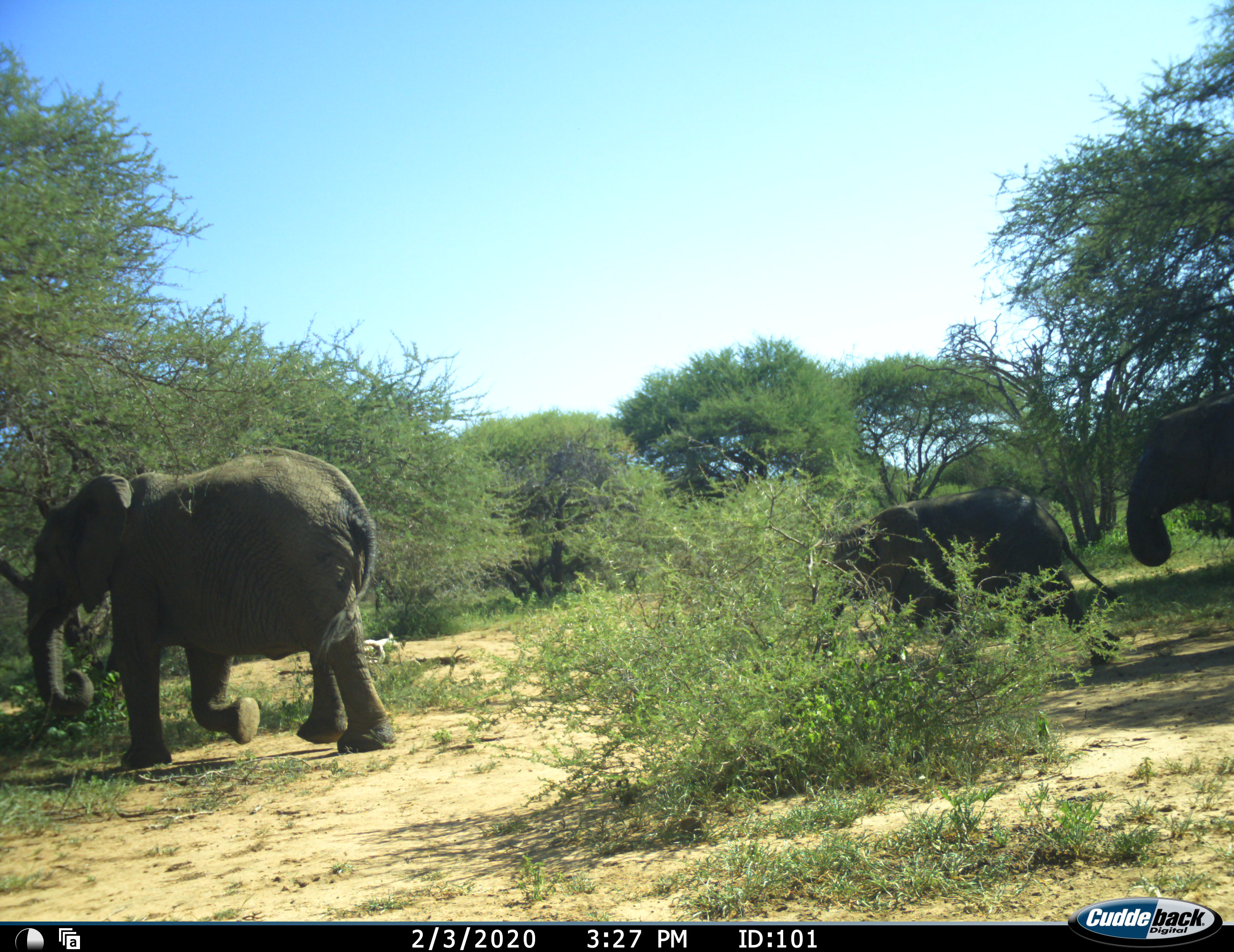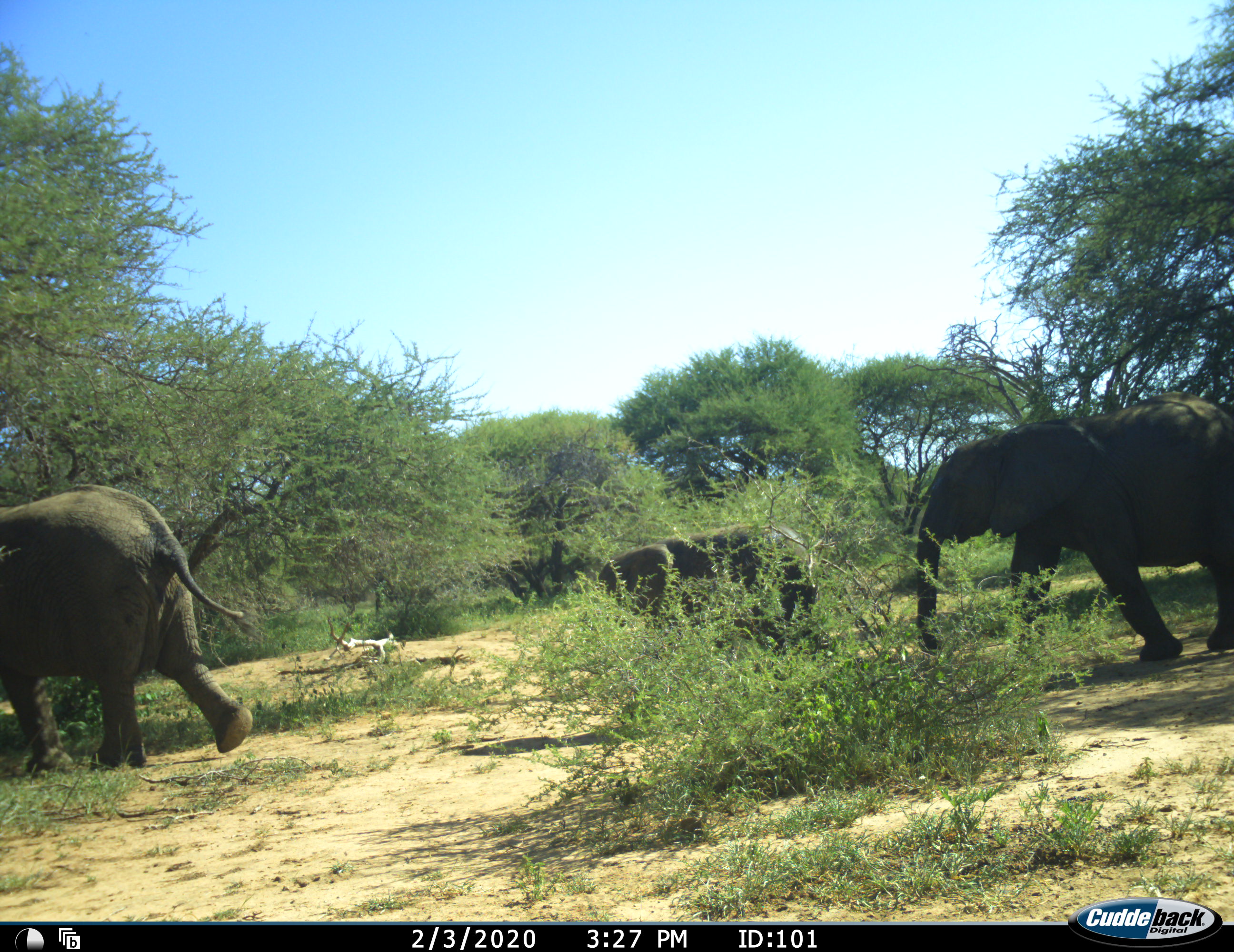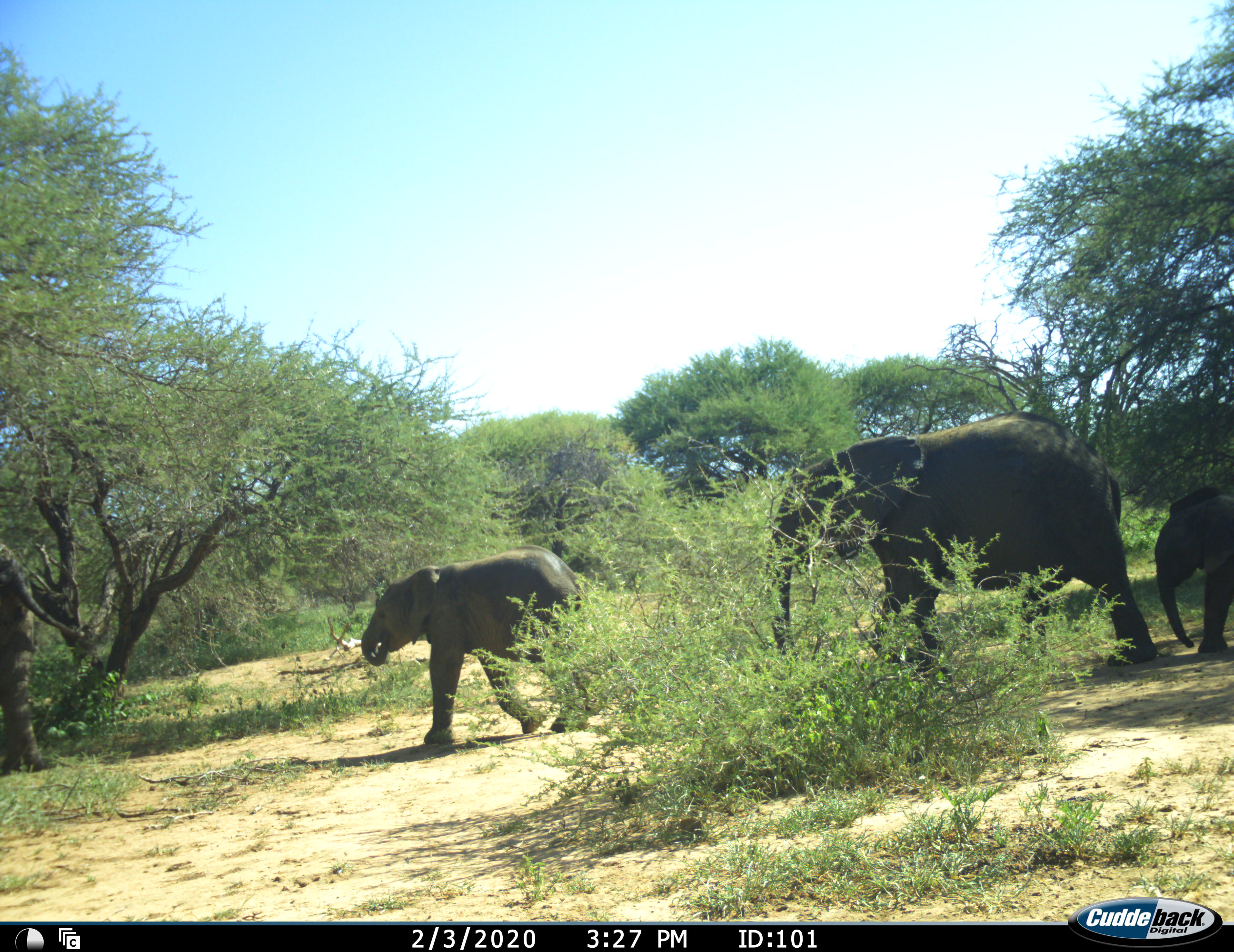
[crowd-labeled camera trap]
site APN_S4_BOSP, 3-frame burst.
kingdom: Animalia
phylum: Chordata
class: Mammalia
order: Proboscidea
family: Elephantidae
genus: Loxodonta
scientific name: Loxodonta africana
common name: african bush elephant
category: elephant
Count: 4.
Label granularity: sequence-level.